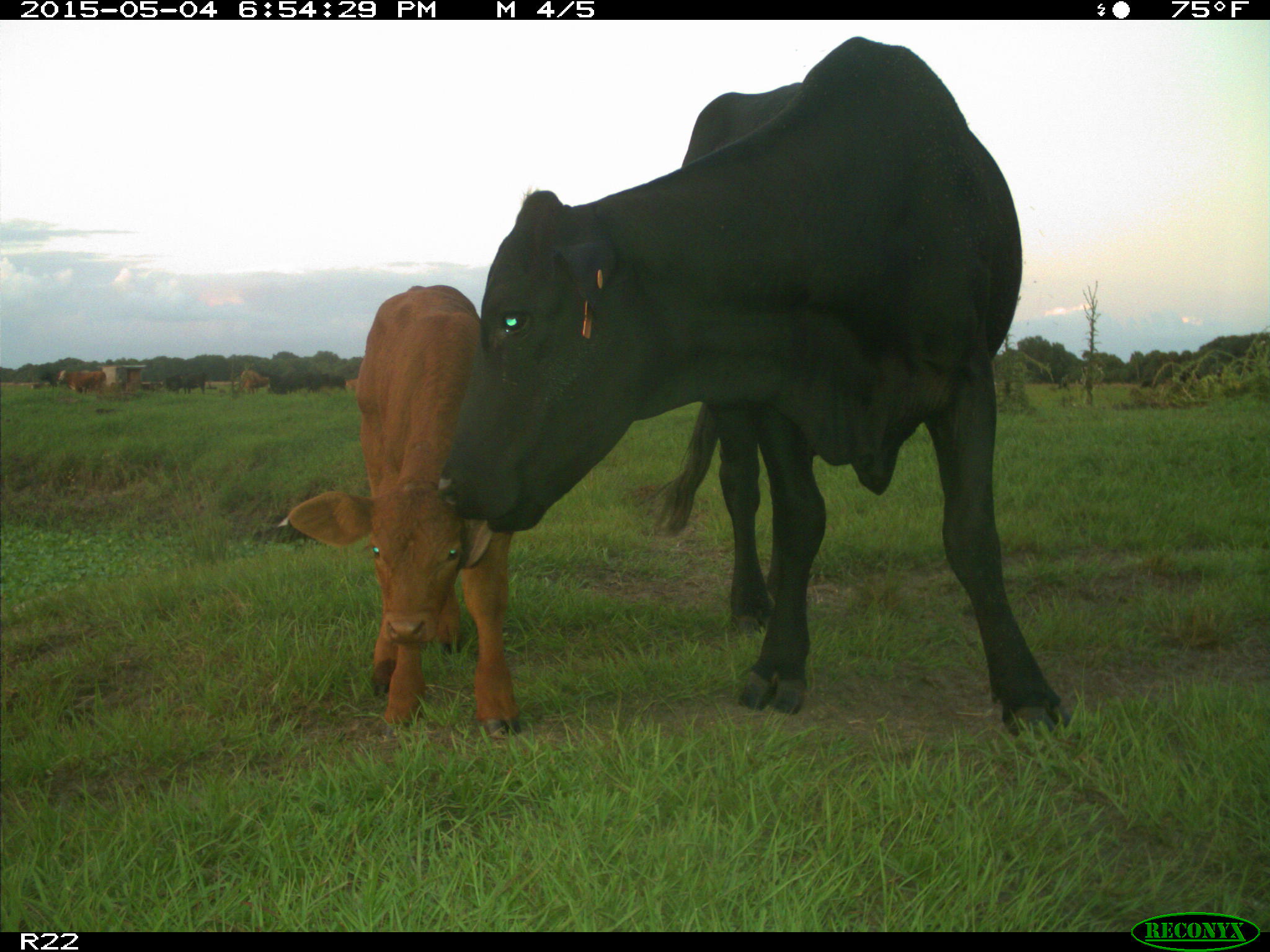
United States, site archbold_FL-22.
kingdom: Animalia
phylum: Chordata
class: Mammalia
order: Artiodactyla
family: Bovidae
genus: Bos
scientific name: Bos taurus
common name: domestic cow